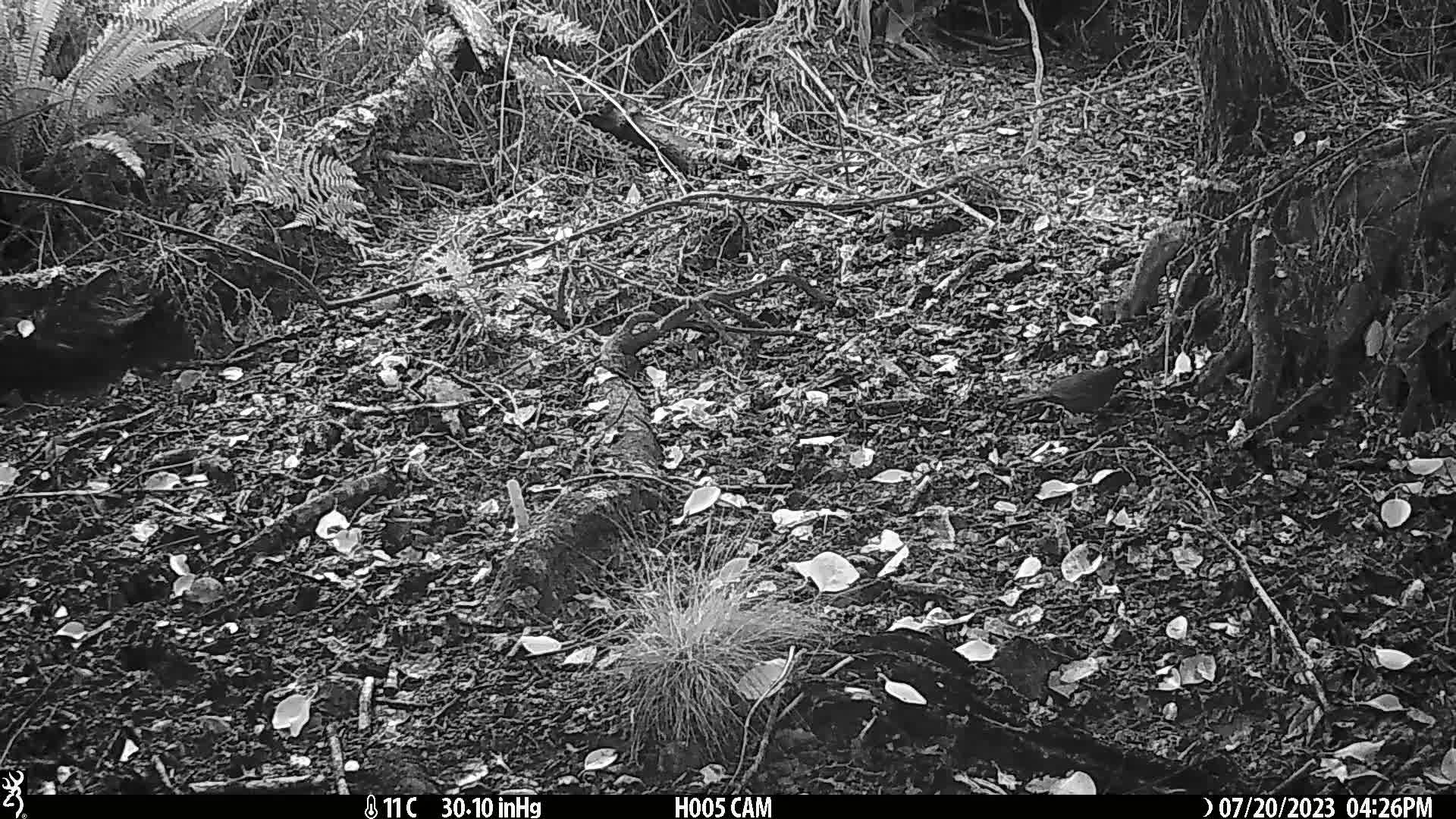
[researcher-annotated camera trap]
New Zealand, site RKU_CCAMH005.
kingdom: Animalia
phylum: Chordata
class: Aves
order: Passeriformes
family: Turdidae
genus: Turdus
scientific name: Turdus merula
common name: eurasian blackbird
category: blackbird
Blackbird (eurasian blackbird) (Turdus merula).